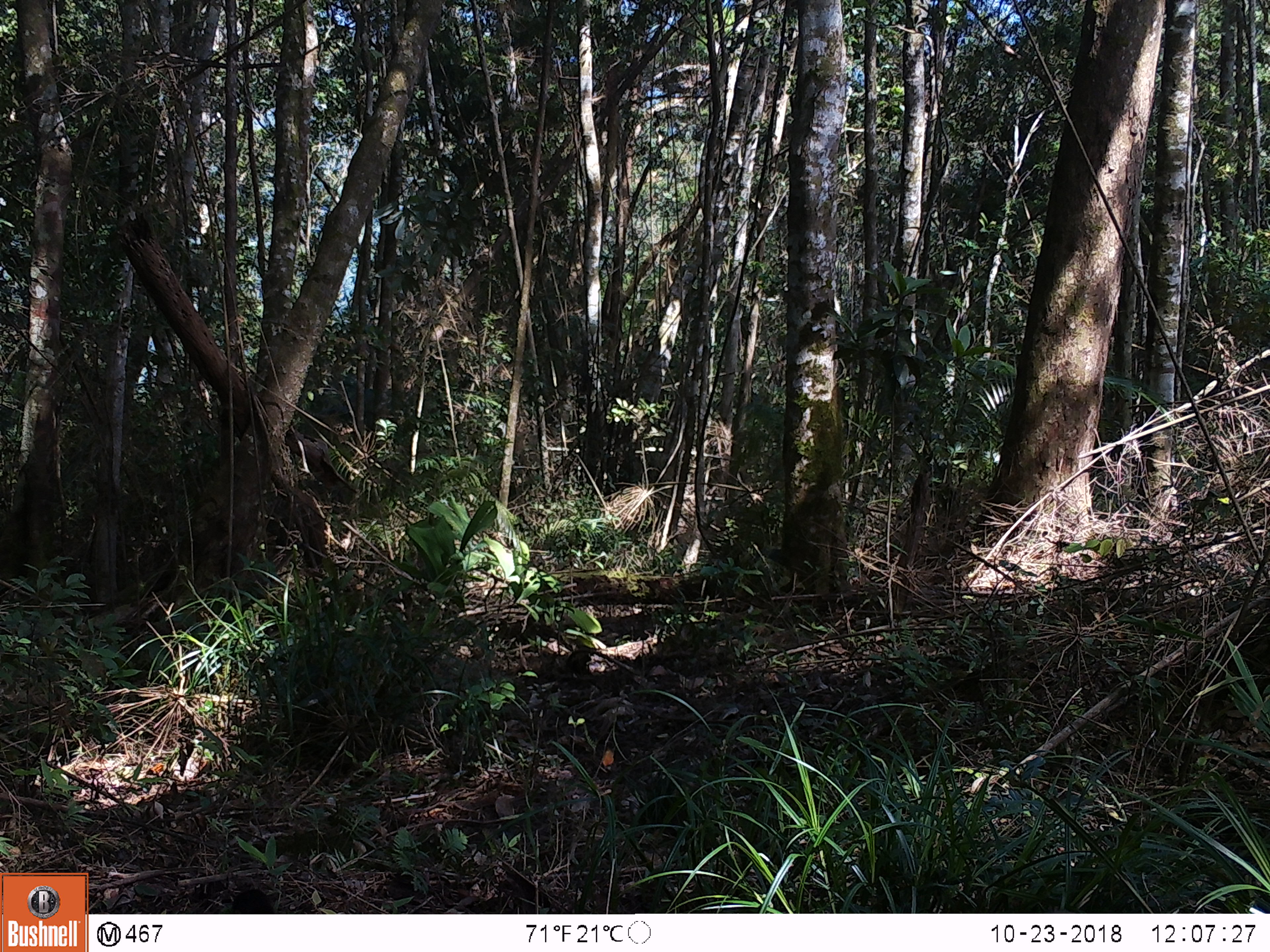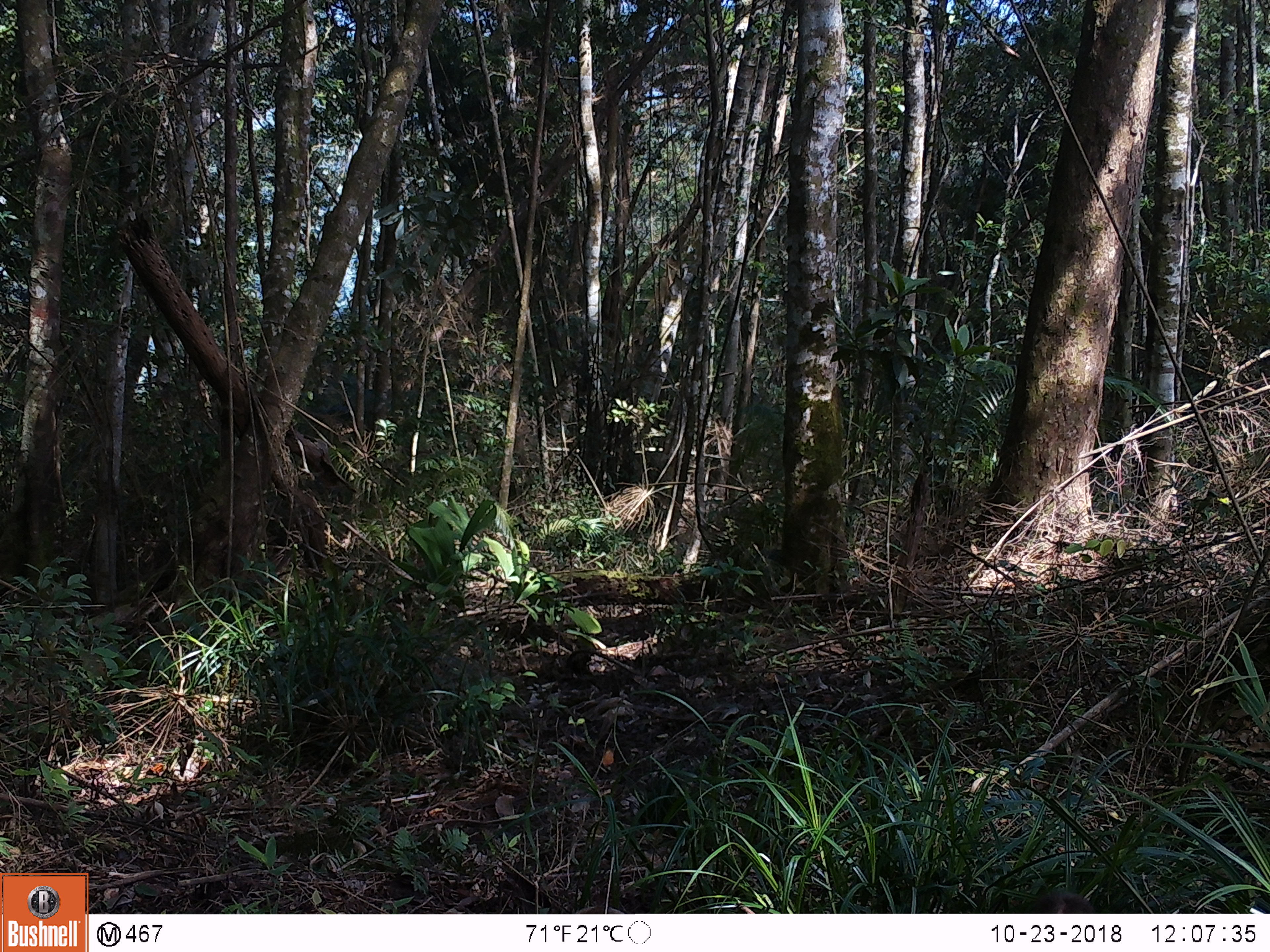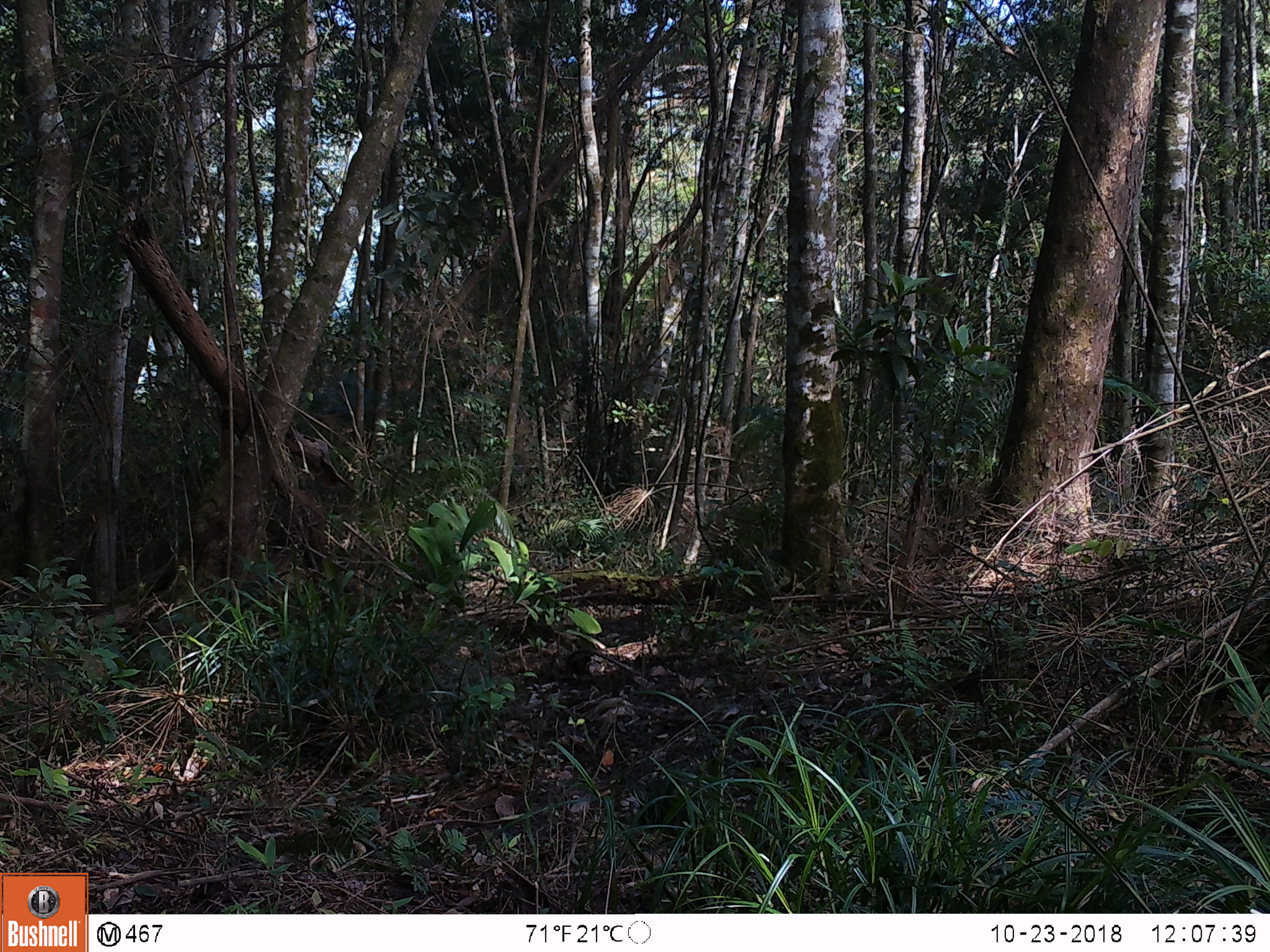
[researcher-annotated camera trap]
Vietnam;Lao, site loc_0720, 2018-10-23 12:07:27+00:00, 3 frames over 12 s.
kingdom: Animalia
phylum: Chordata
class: Mammalia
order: Primates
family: Cercopithecidae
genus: Macaca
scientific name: Macaca arctoides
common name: stump-tailed macaque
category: stump tailed macaque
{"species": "stump tailed macaque (stump-tailed macaque) (Macaca arctoides)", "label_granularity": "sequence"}